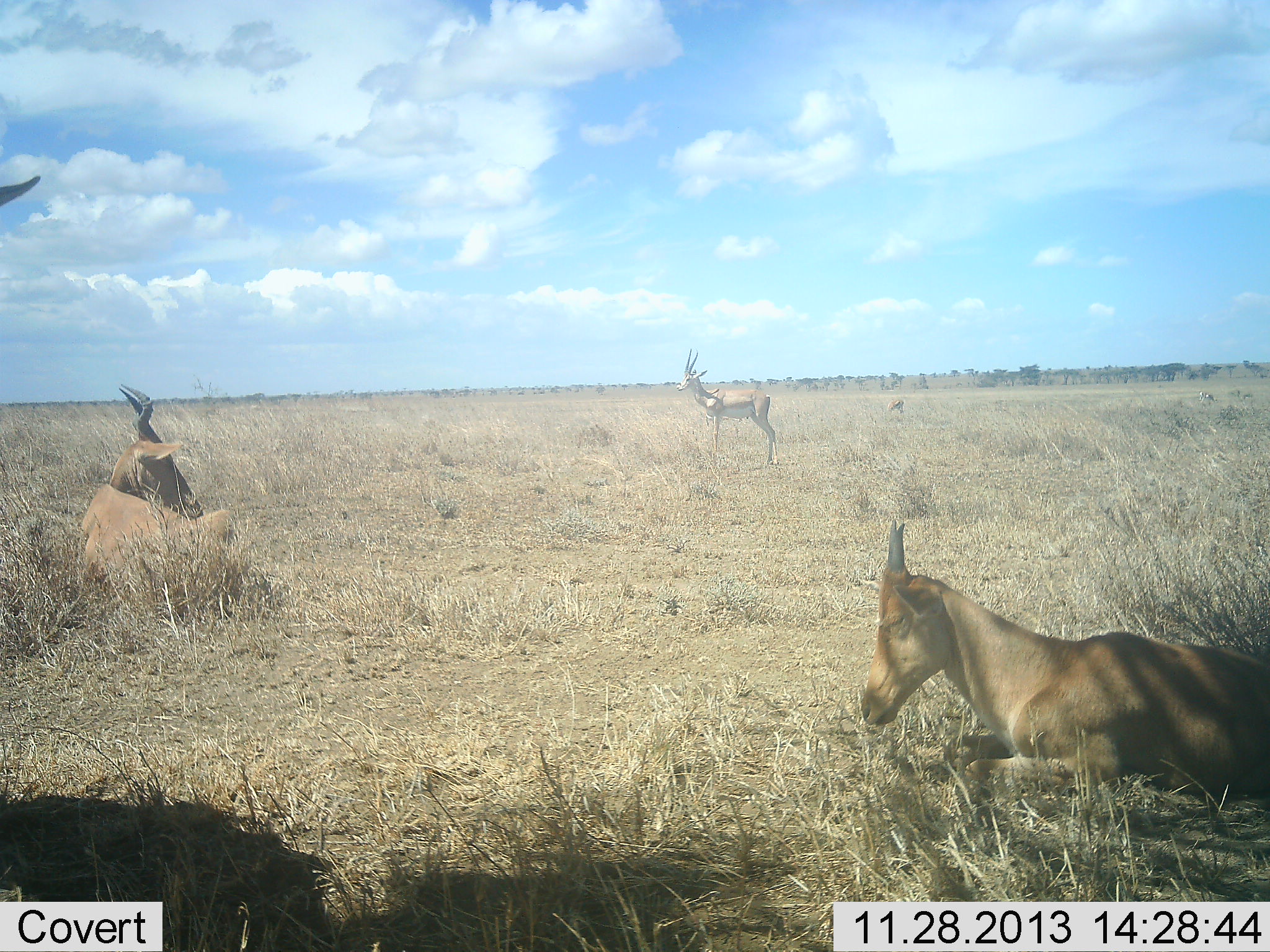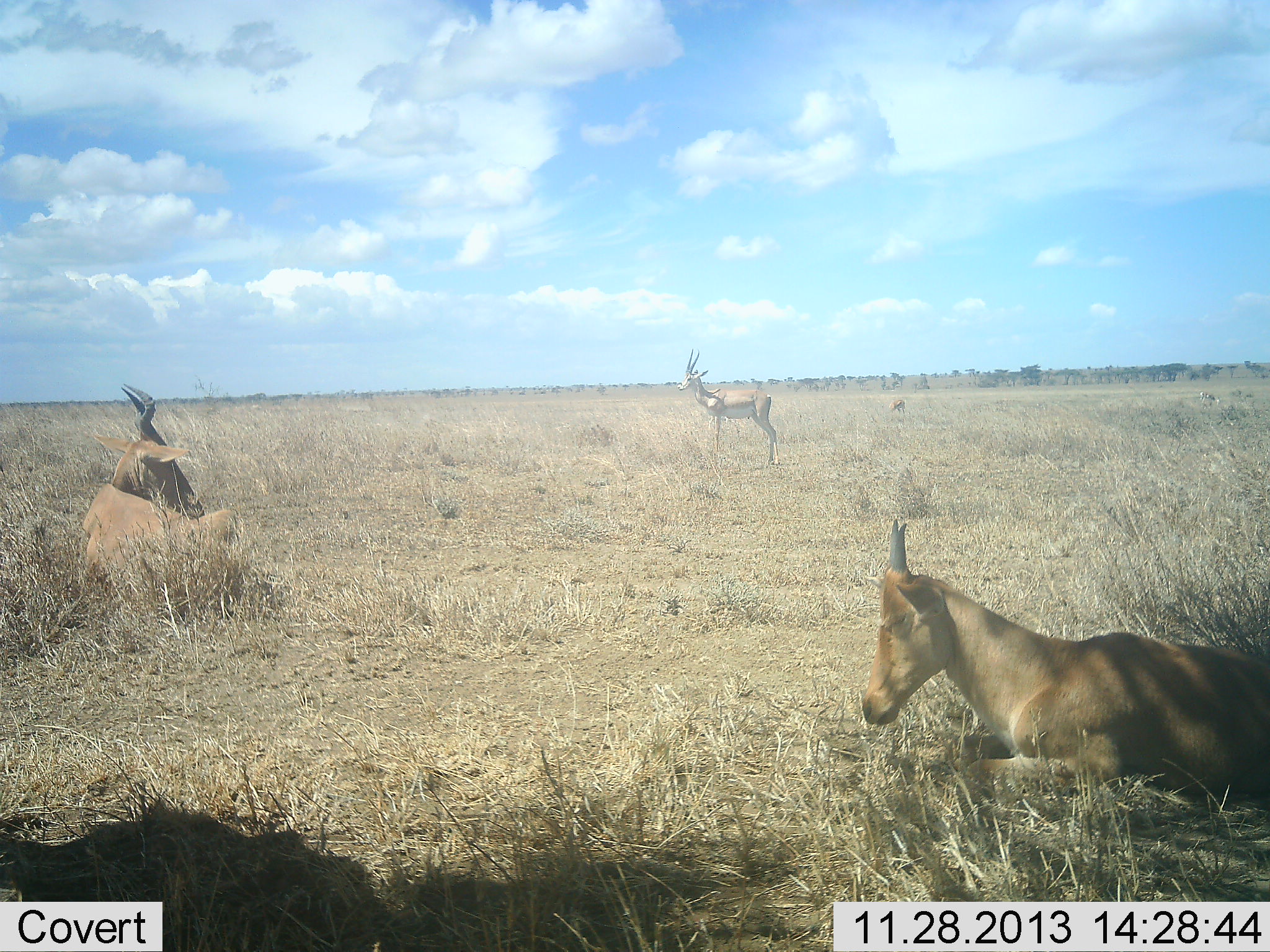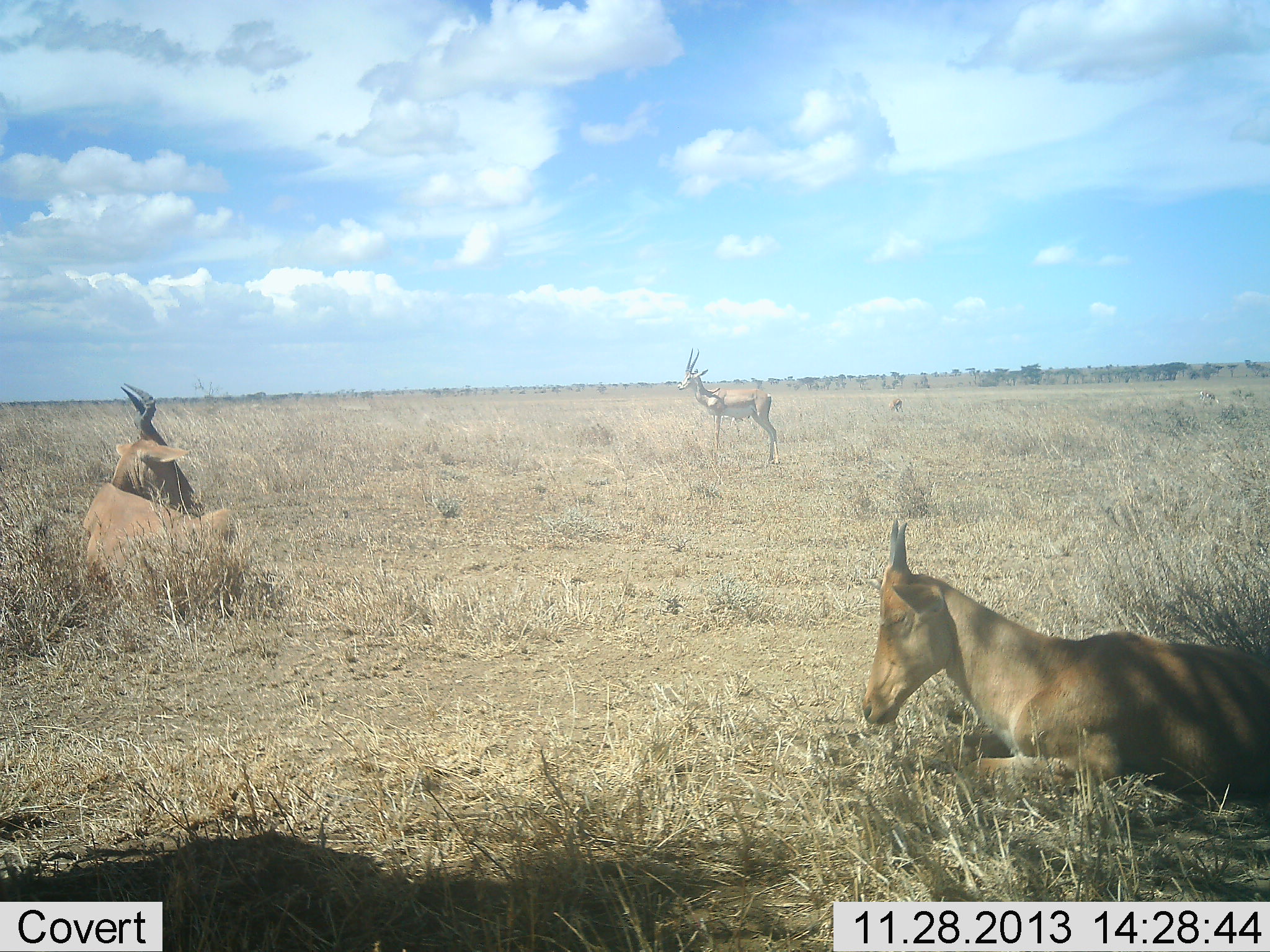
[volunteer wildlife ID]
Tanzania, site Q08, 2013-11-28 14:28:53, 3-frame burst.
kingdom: Animalia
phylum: Chordata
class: Mammalia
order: Artiodactyla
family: Bovidae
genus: Nanger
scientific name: Nanger granti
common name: grant's gazelle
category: gazellegrants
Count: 1.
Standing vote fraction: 100%.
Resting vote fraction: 0%.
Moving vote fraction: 0%.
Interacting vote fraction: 0%.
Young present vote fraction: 0%.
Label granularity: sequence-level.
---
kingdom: Animalia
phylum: Chordata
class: Mammalia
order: Artiodactyla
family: Bovidae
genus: Alcelaphus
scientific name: Alcelaphus buselaphus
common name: hartebeest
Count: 3.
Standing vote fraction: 44%.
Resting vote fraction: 100%.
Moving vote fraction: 0%.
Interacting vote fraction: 0%.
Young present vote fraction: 25%.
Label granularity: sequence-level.